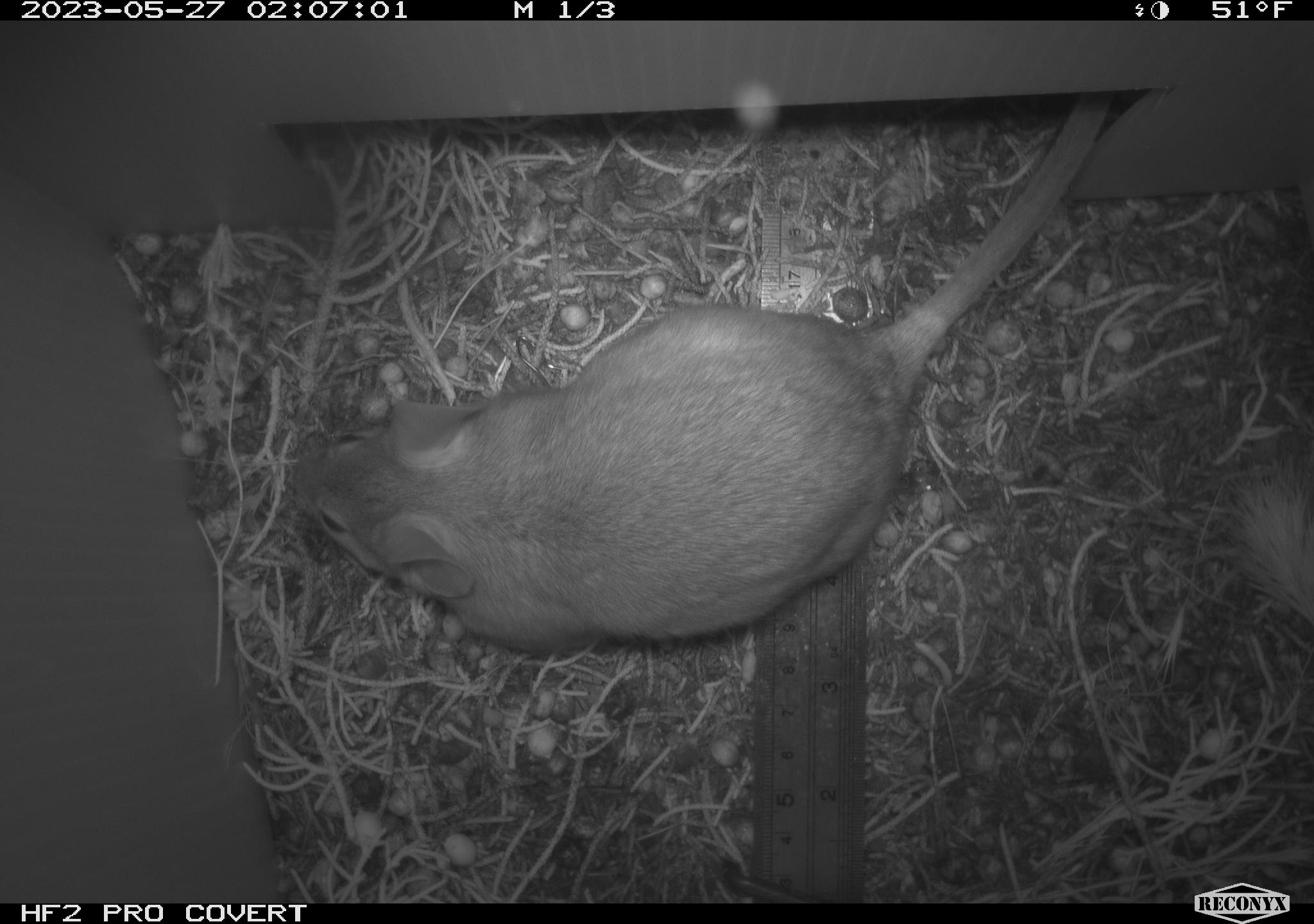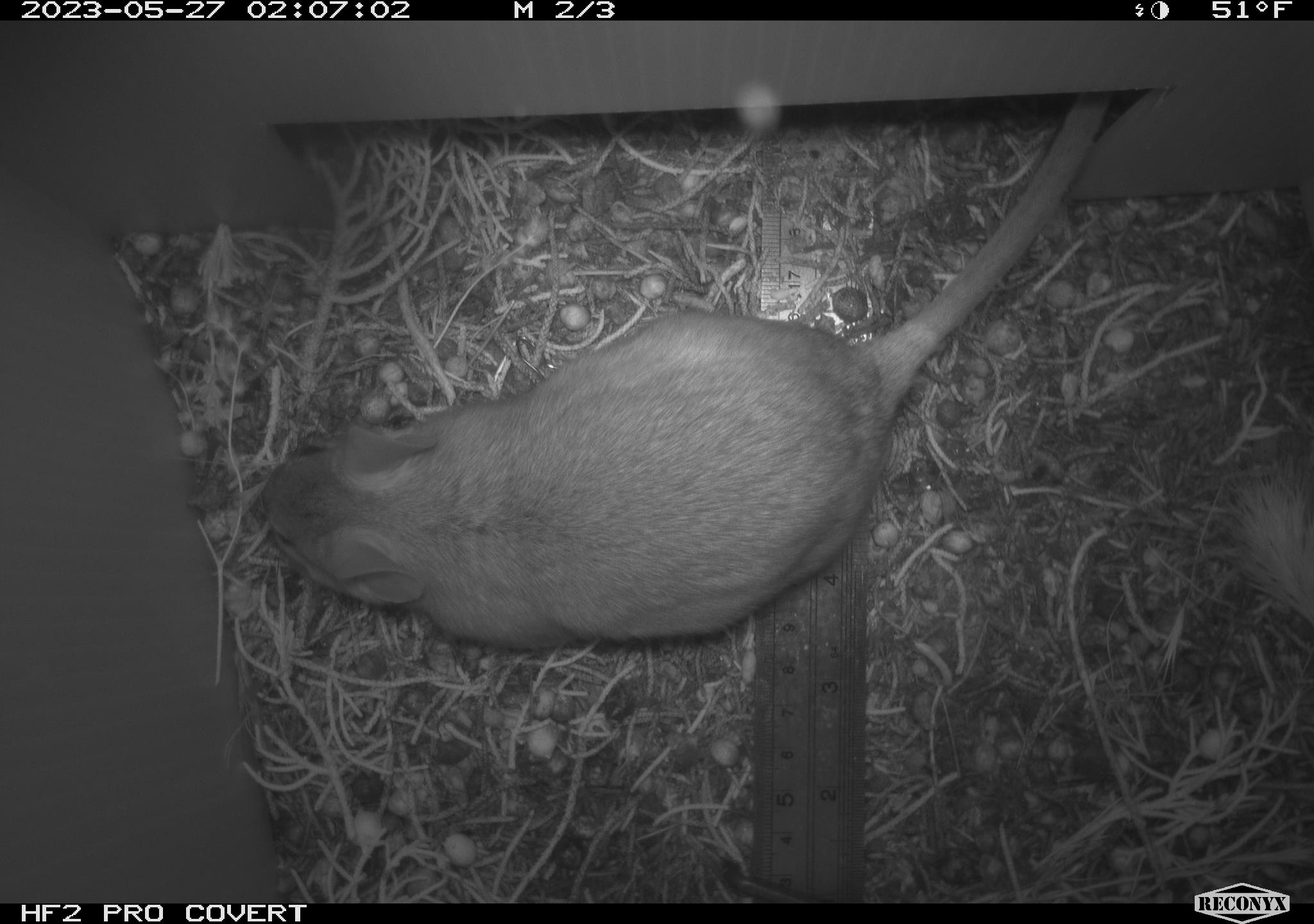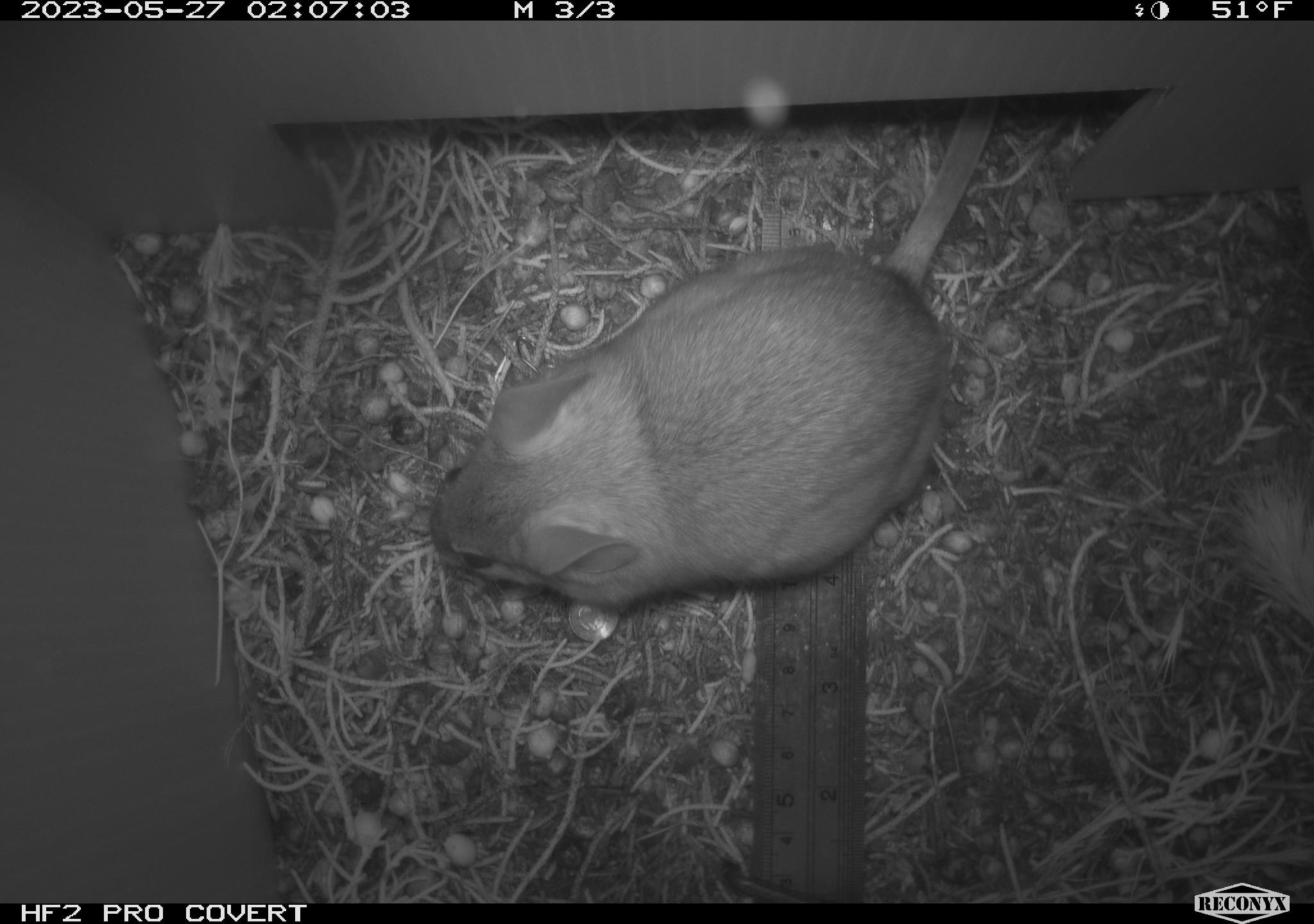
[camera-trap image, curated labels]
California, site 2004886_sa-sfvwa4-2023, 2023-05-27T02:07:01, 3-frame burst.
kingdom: Animalia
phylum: Chordata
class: Mammalia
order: Rodentia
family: Cricetidae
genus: Neotoma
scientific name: Neotoma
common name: pack rat or woodrat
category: neotoma species